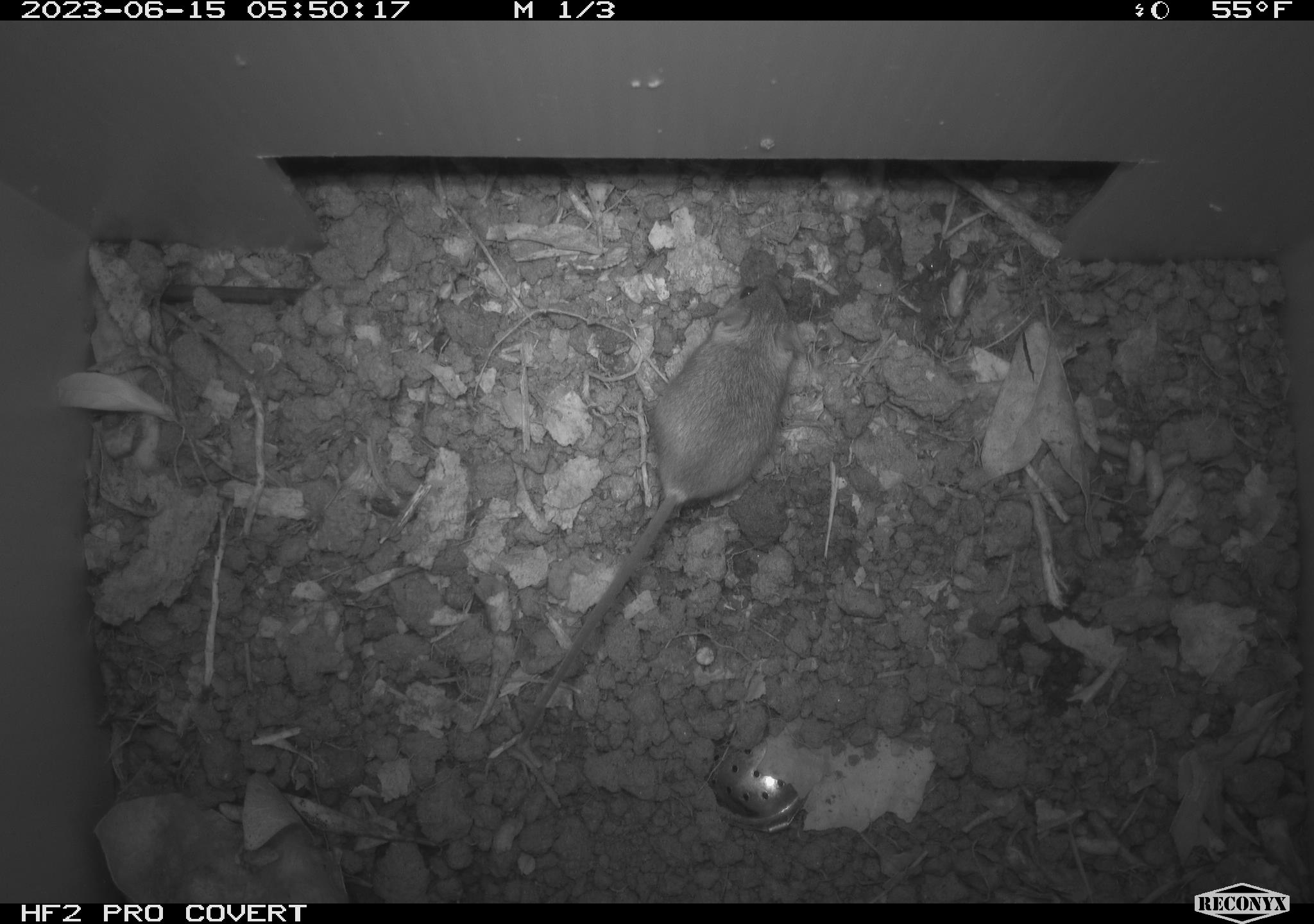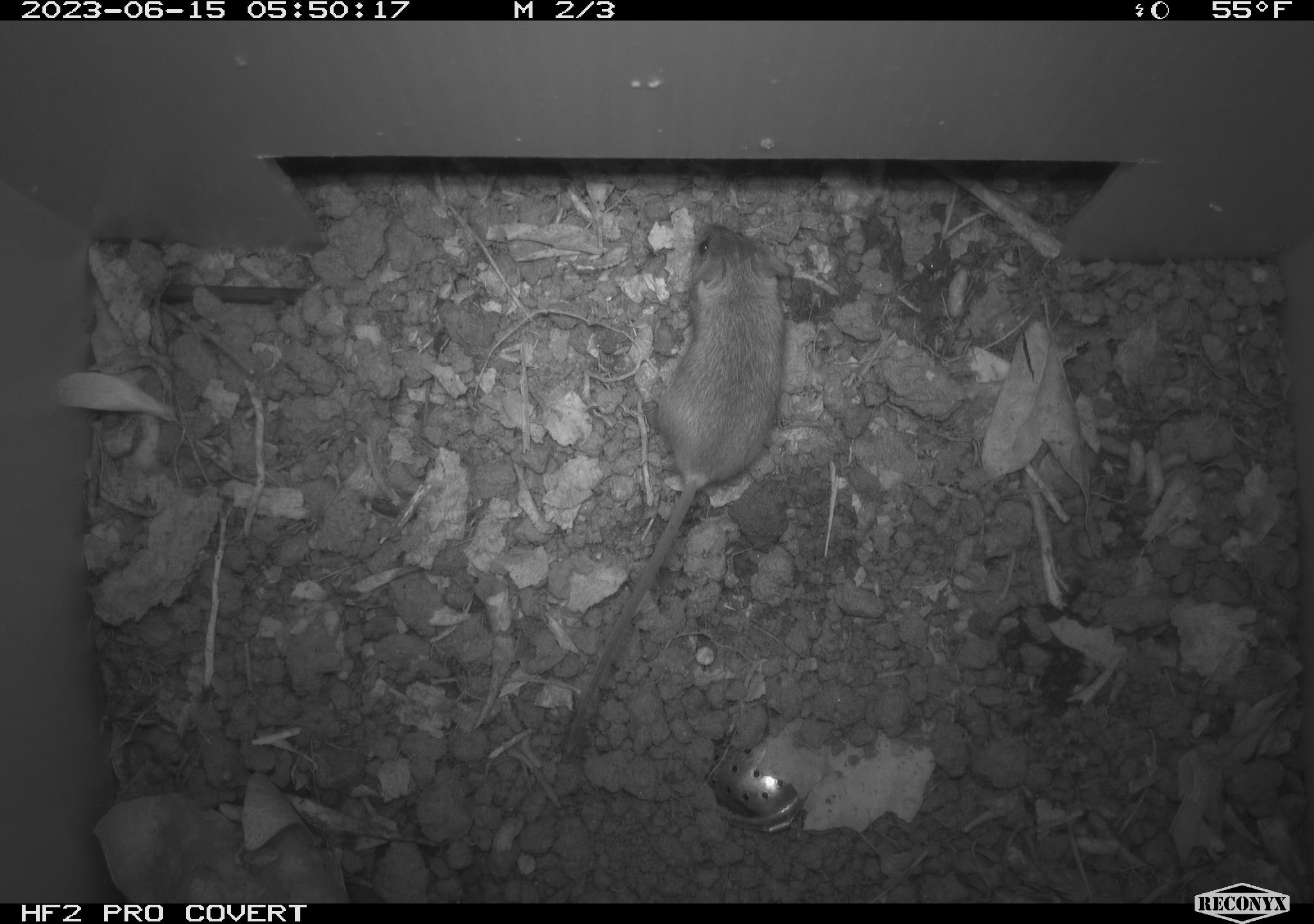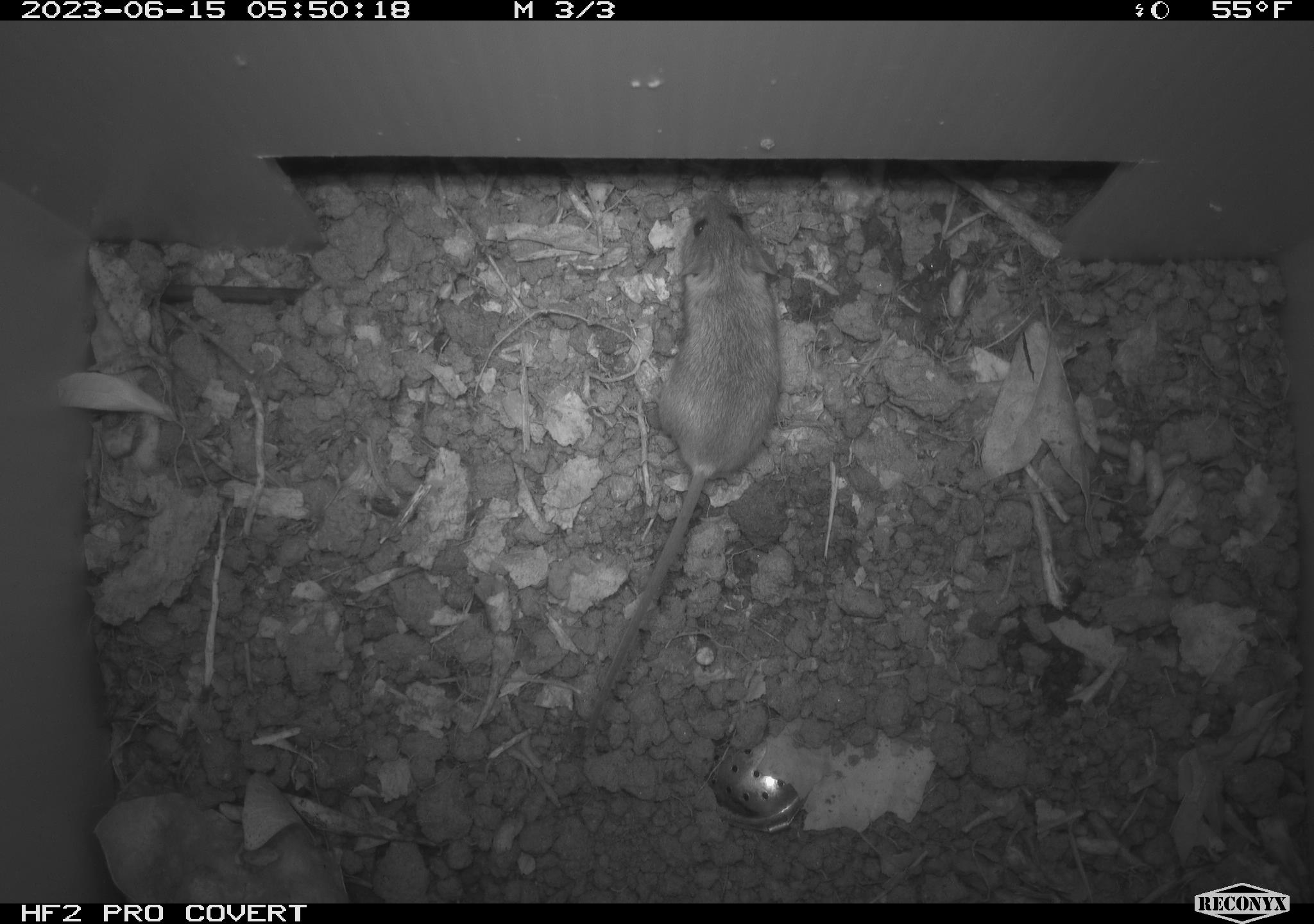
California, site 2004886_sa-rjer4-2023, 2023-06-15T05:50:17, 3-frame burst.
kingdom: Animalia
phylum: Chordata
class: Mammalia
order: Rodentia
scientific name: Rodentia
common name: mouse species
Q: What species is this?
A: Mouse species (Rodentia).